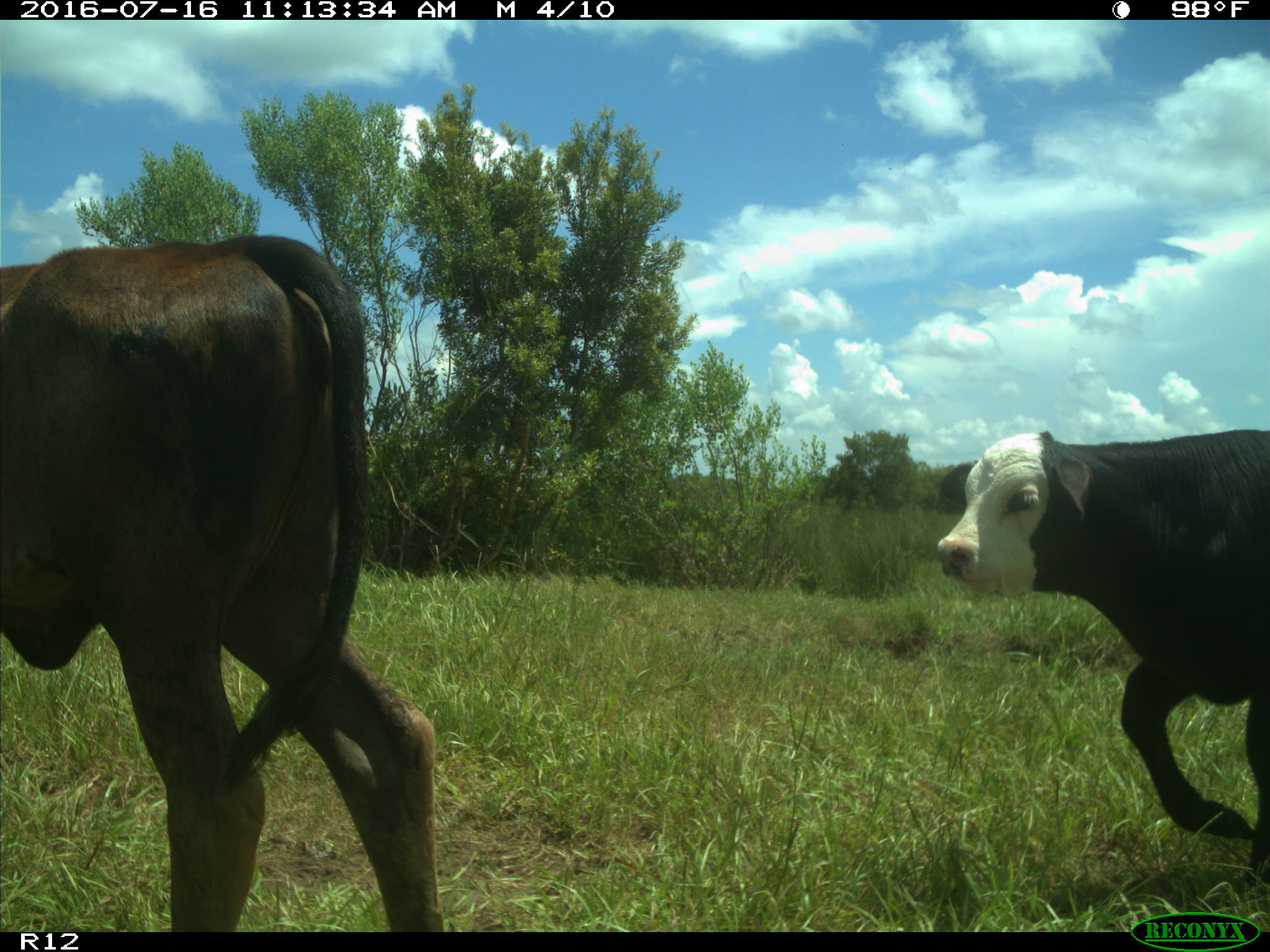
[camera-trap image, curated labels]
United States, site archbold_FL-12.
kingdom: Animalia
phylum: Chordata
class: Mammalia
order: Artiodactyla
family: Bovidae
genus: Bos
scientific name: Bos taurus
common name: domestic cow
Bos taurus (domestic cow).